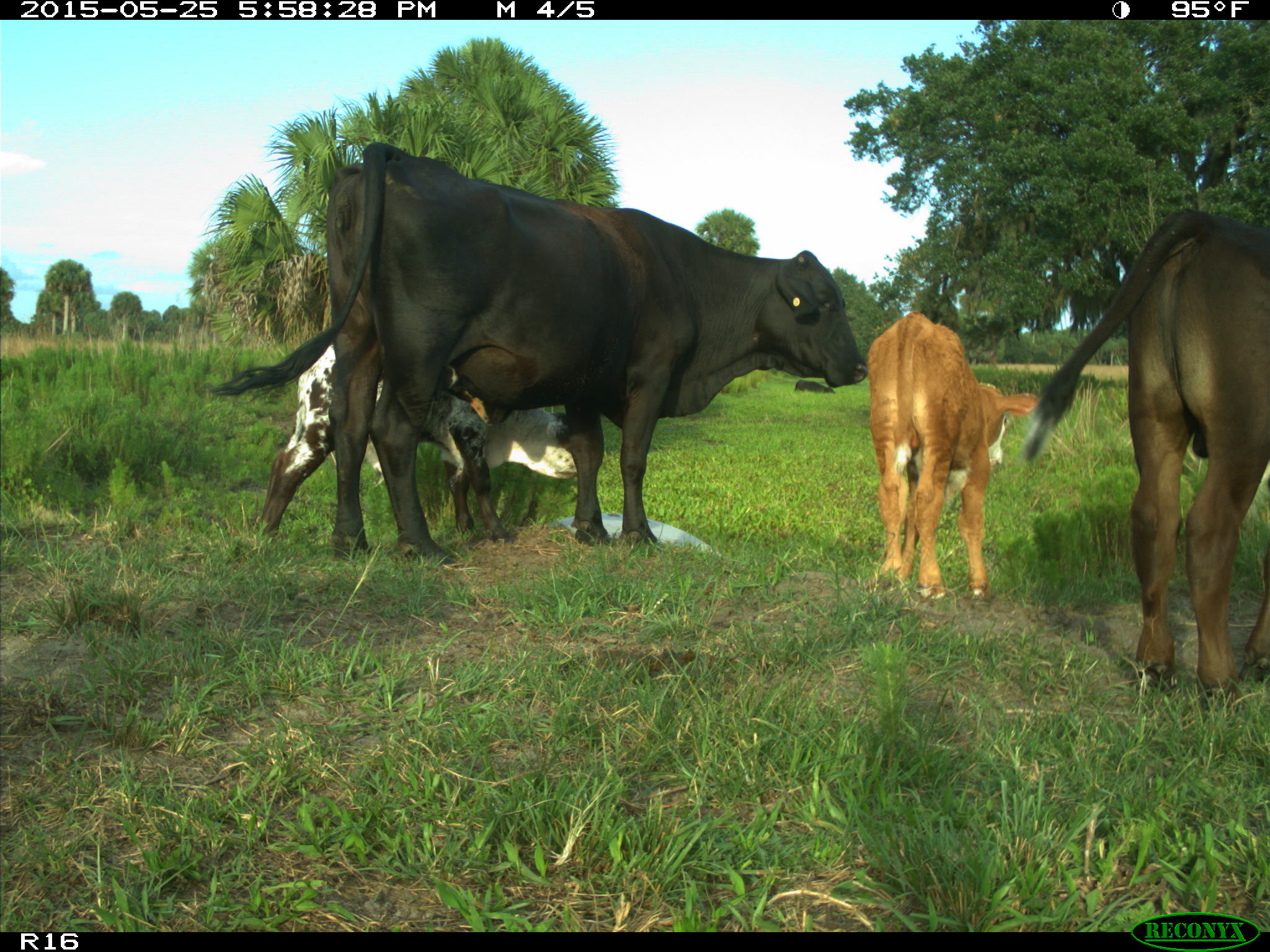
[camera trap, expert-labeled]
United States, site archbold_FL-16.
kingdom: Animalia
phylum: Chordata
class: Mammalia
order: Artiodactyla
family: Bovidae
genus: Bos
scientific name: Bos taurus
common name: domestic cow